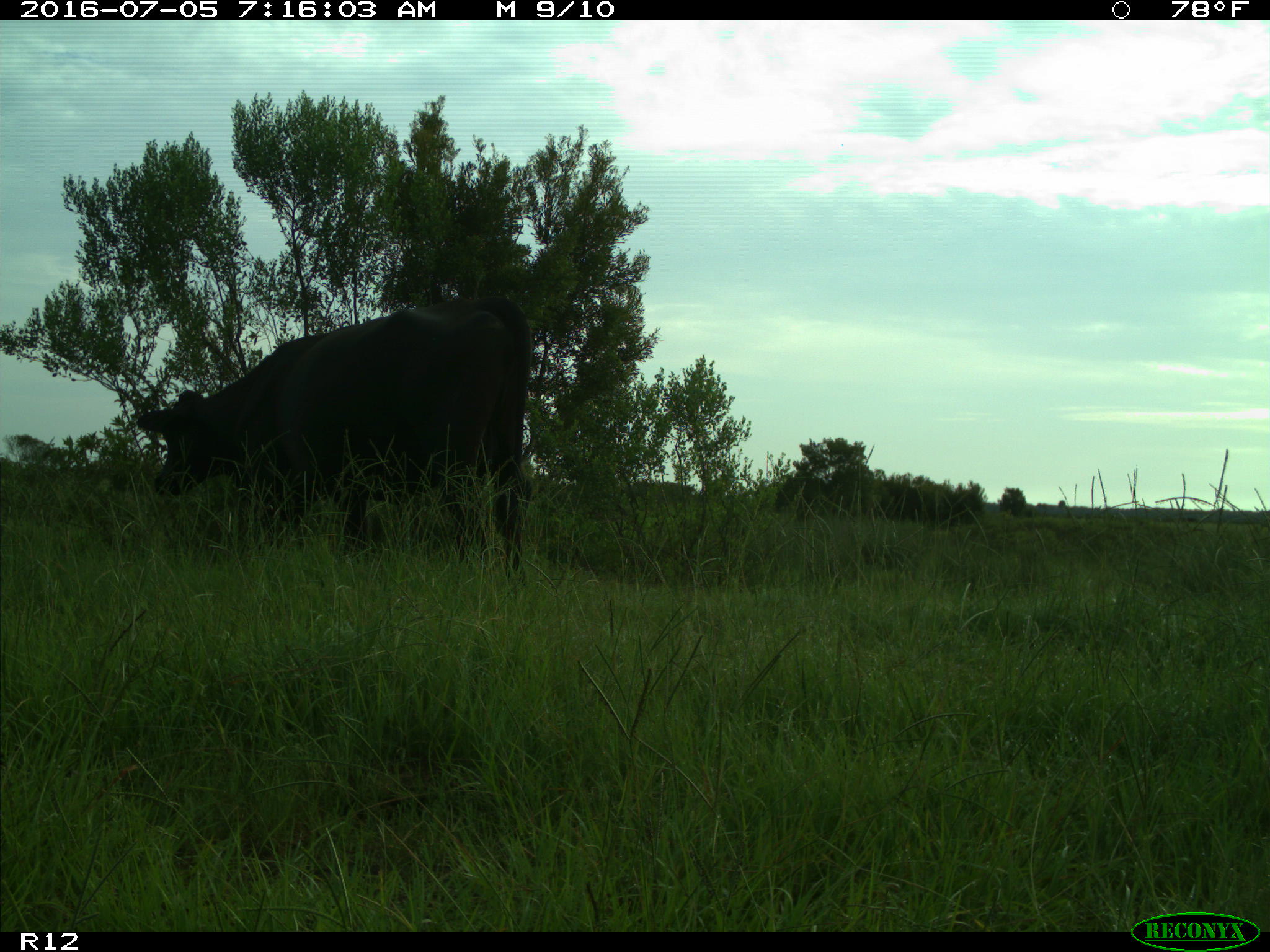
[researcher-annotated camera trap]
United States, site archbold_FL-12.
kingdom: Animalia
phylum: Chordata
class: Mammalia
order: Artiodactyla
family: Bovidae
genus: Bos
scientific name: Bos taurus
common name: domestic cow